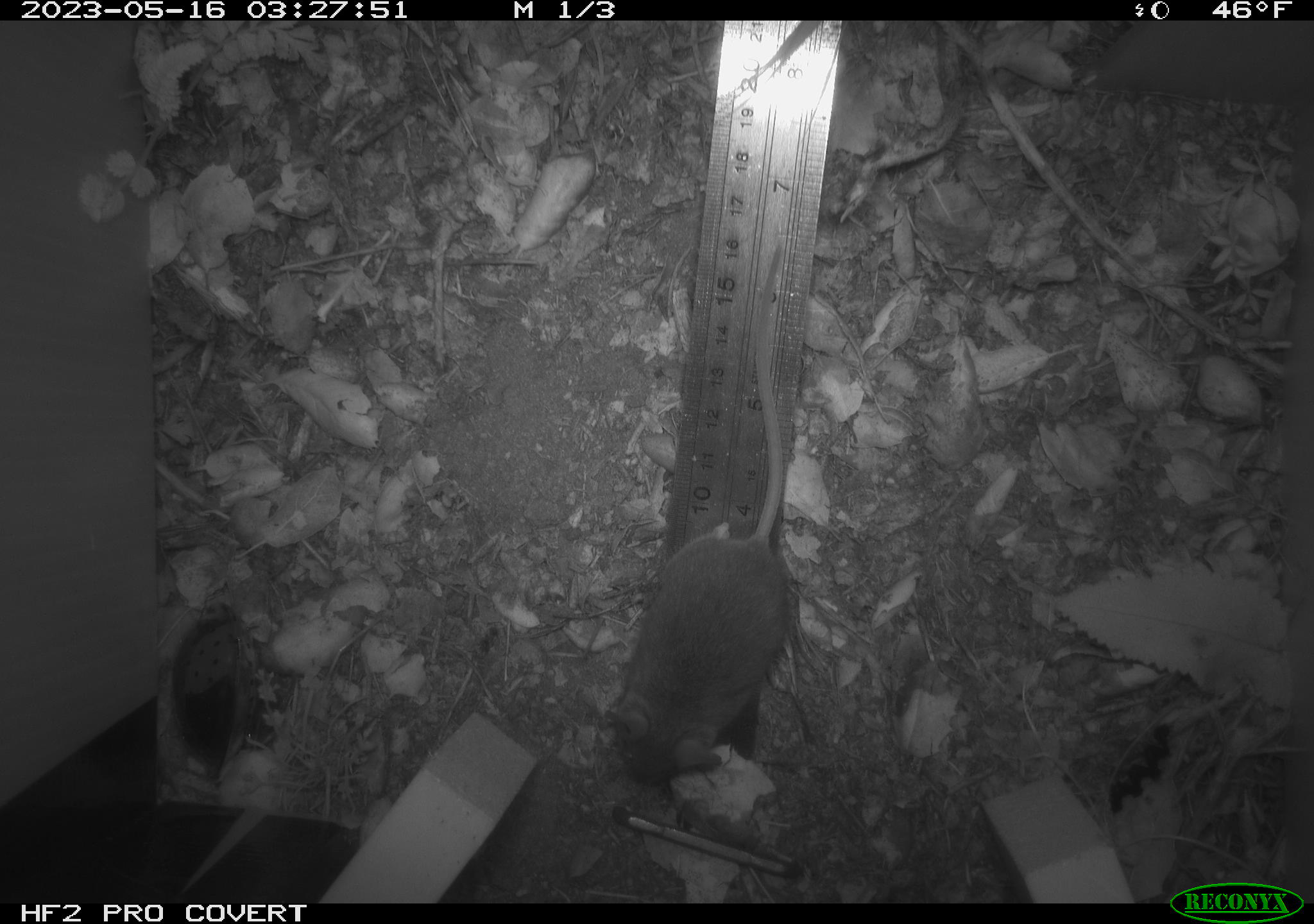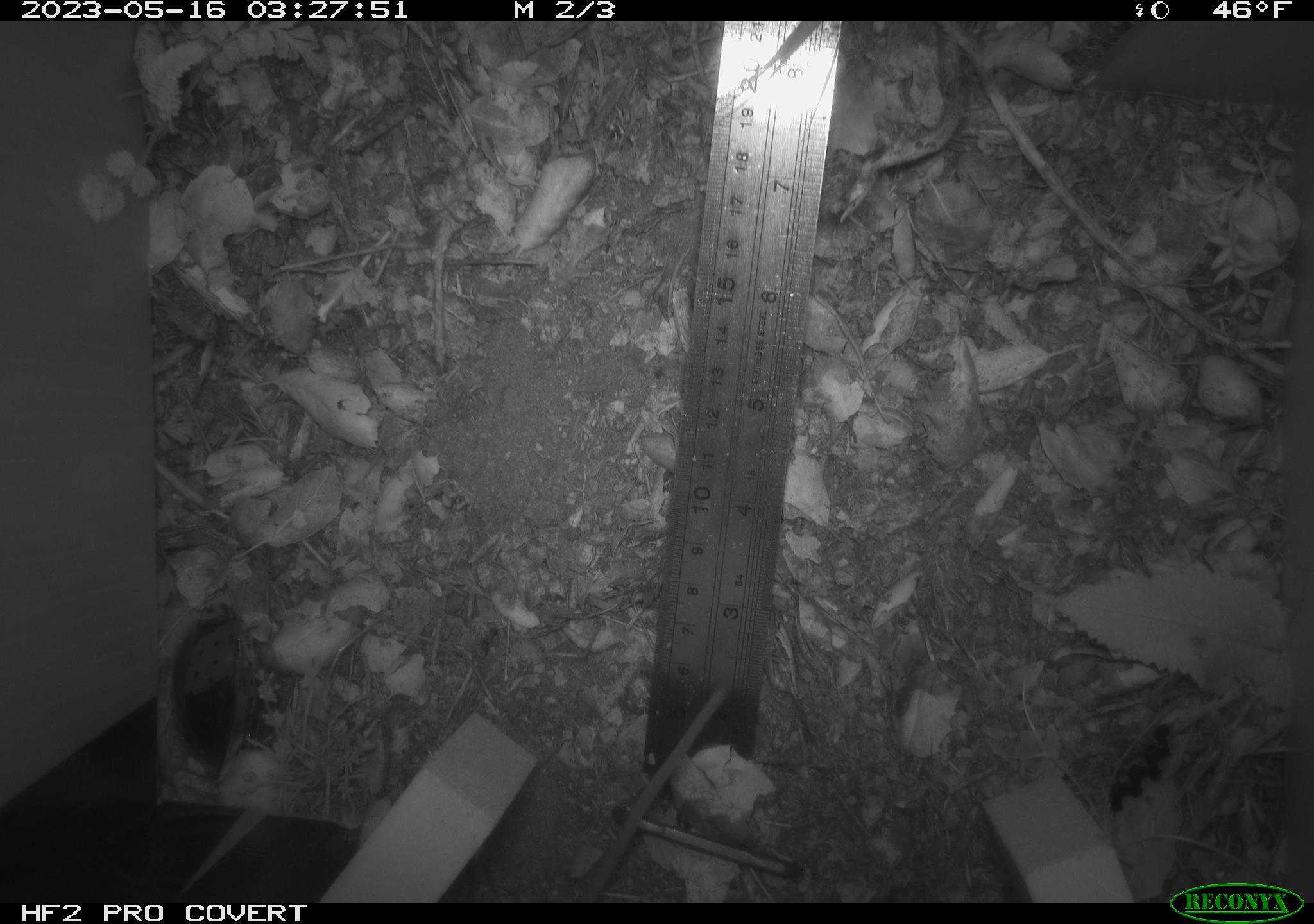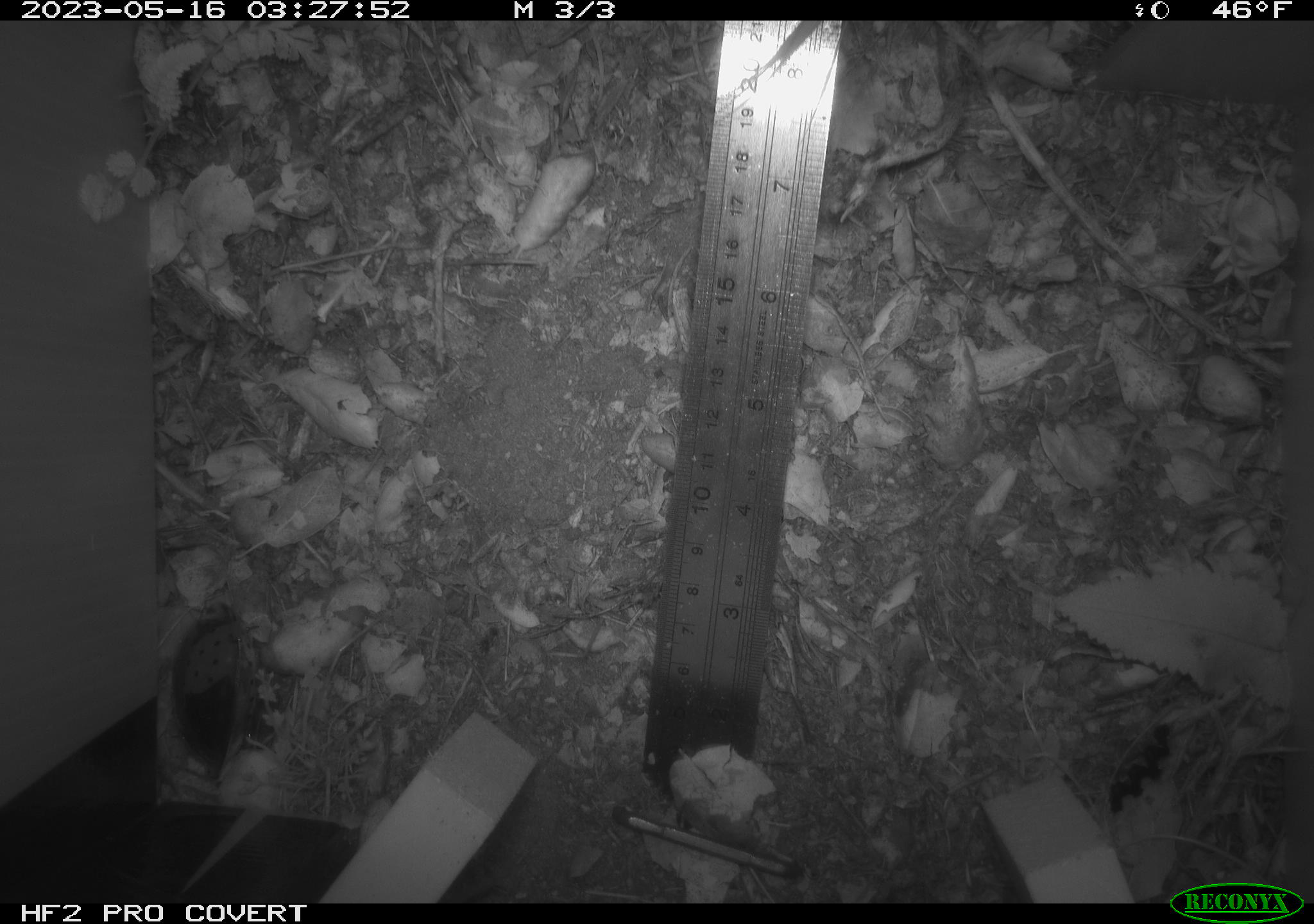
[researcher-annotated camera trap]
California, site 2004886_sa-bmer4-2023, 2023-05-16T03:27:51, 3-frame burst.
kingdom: Animalia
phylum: Chordata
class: Mammalia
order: Rodentia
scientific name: Rodentia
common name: mouse species